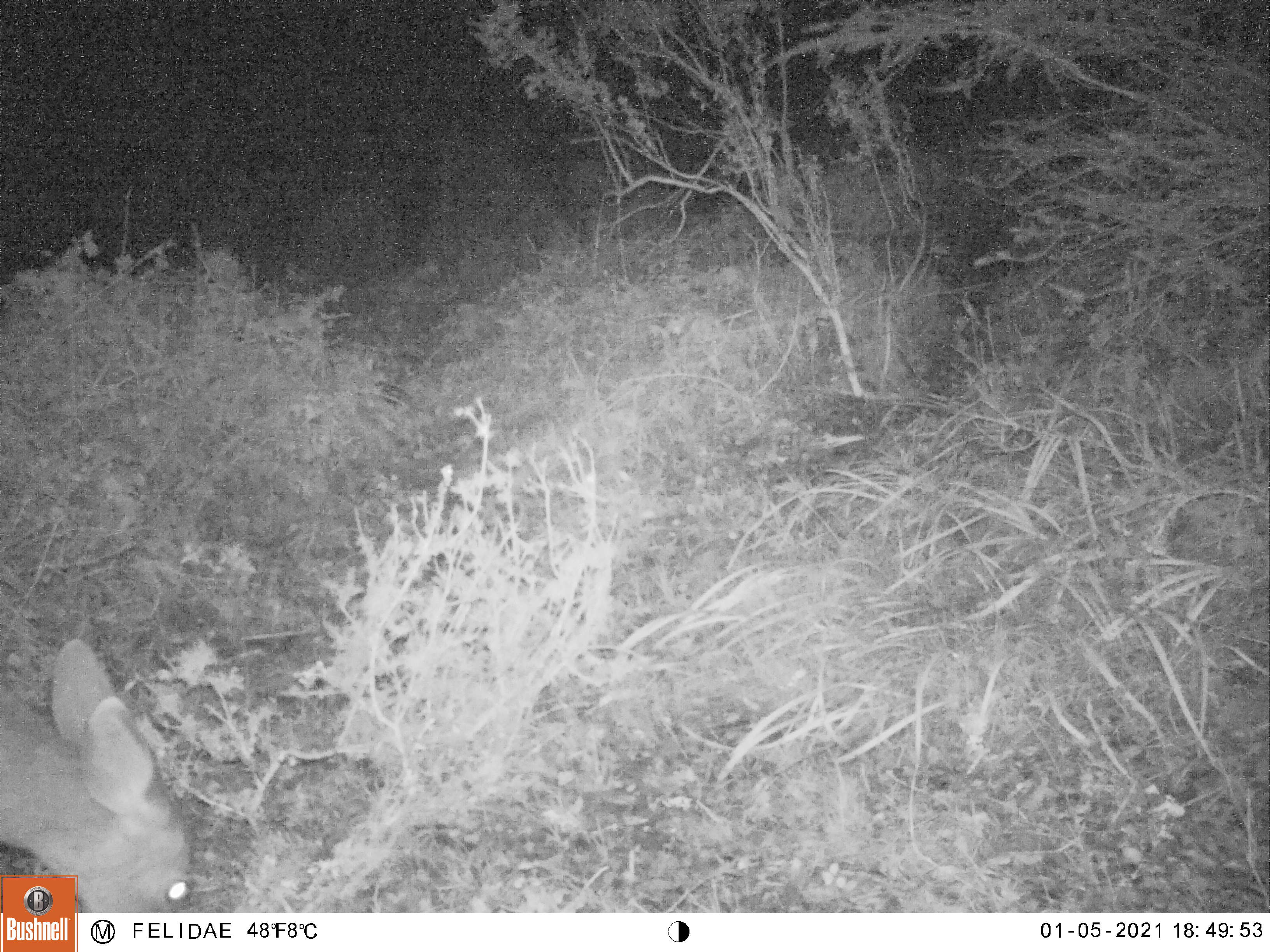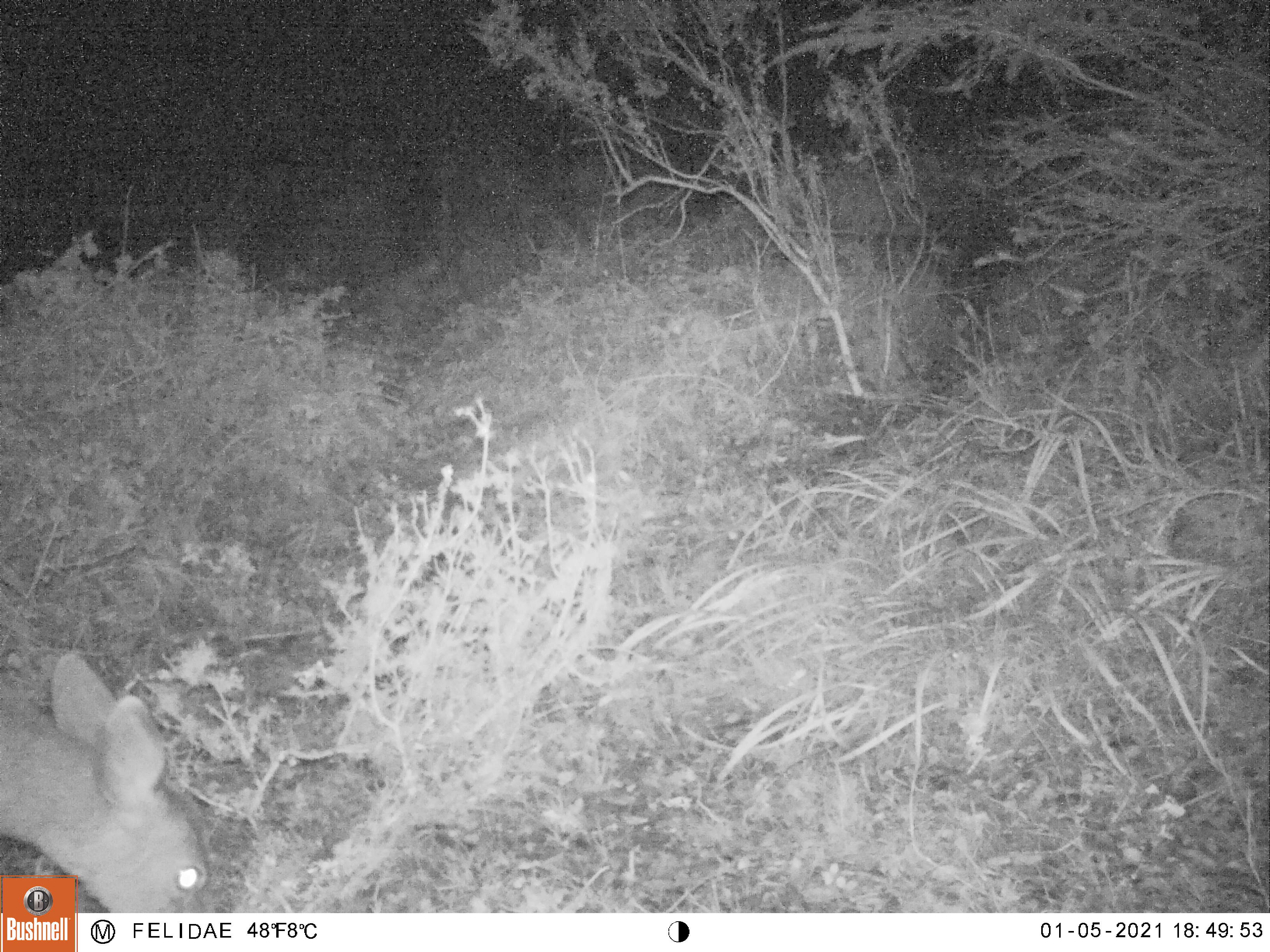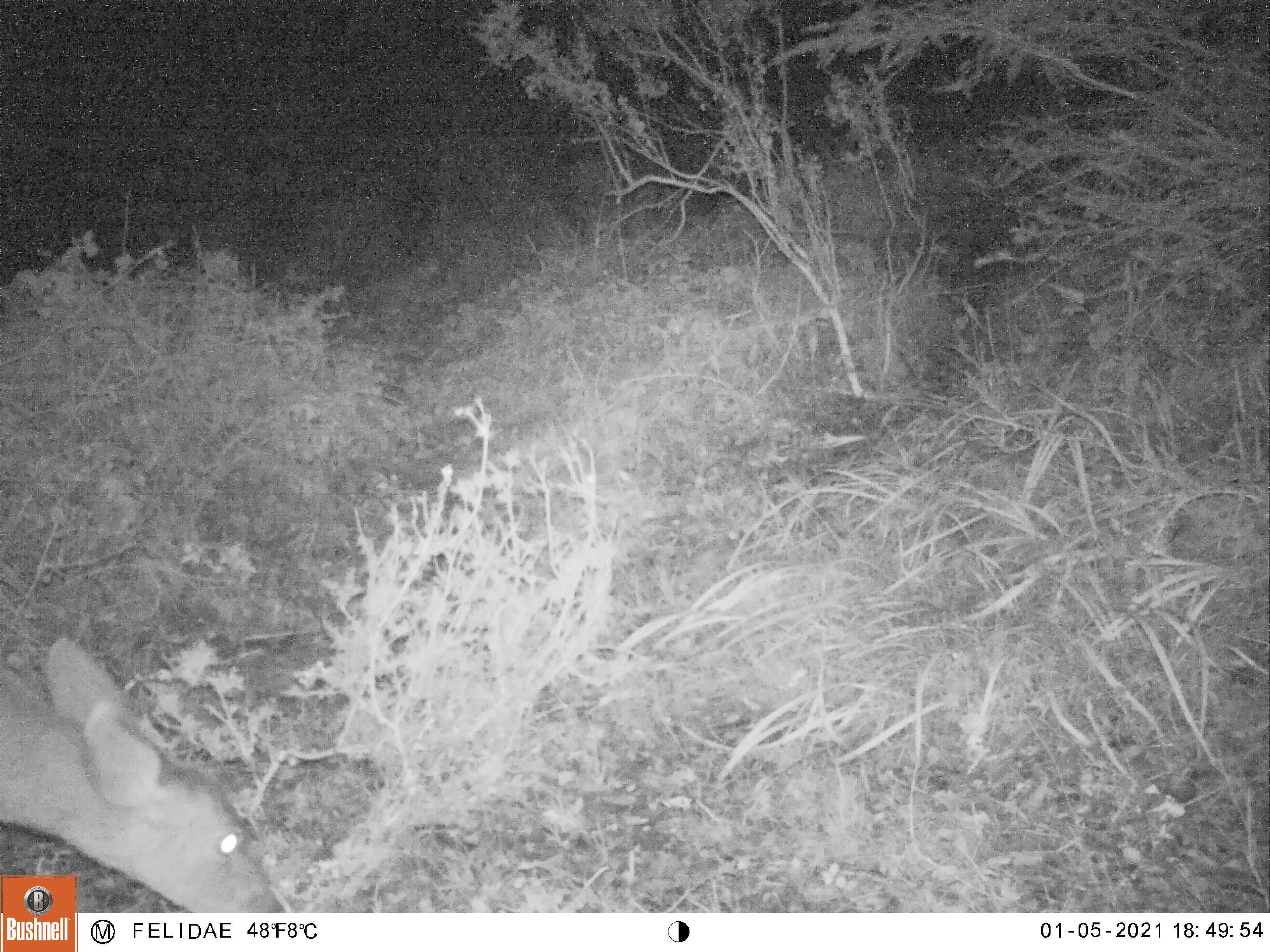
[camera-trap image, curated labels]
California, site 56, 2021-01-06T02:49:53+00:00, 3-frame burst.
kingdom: Animalia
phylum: Chordata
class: Mammalia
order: Artiodactyla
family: Cervidae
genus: Odocoileus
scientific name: Odocoileus hemionus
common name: mule deer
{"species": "mule deer (Odocoileus hemionus)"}